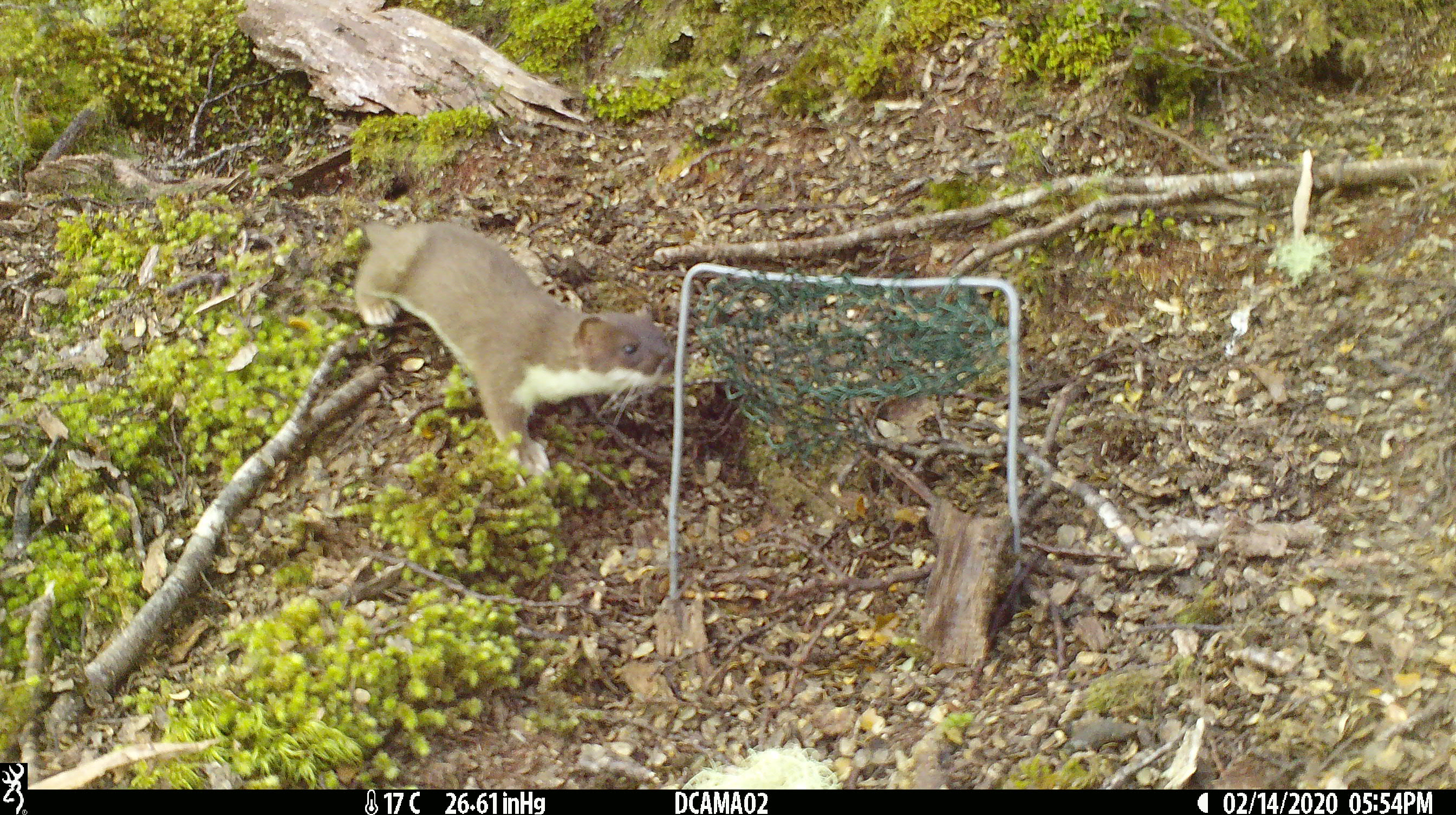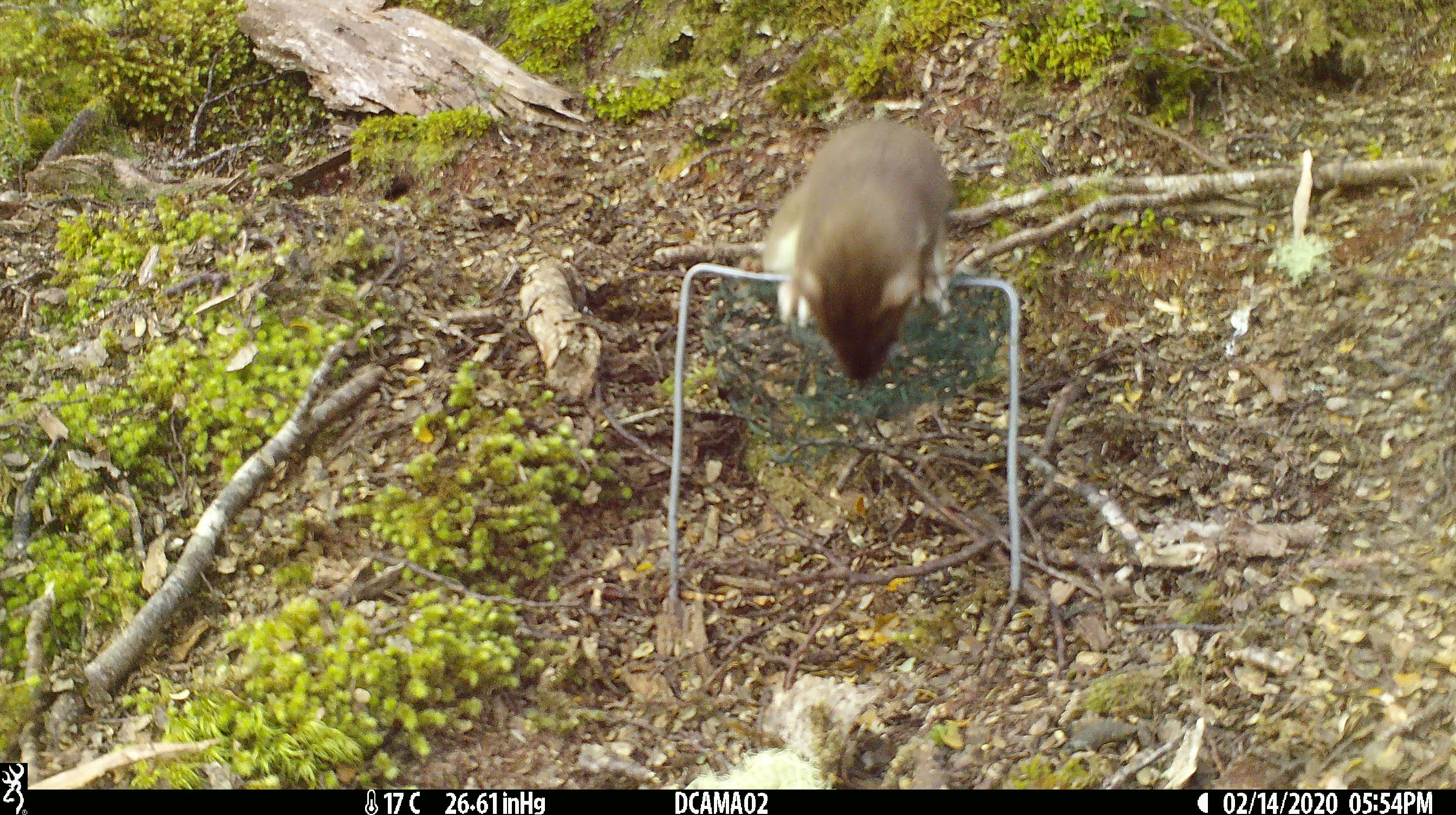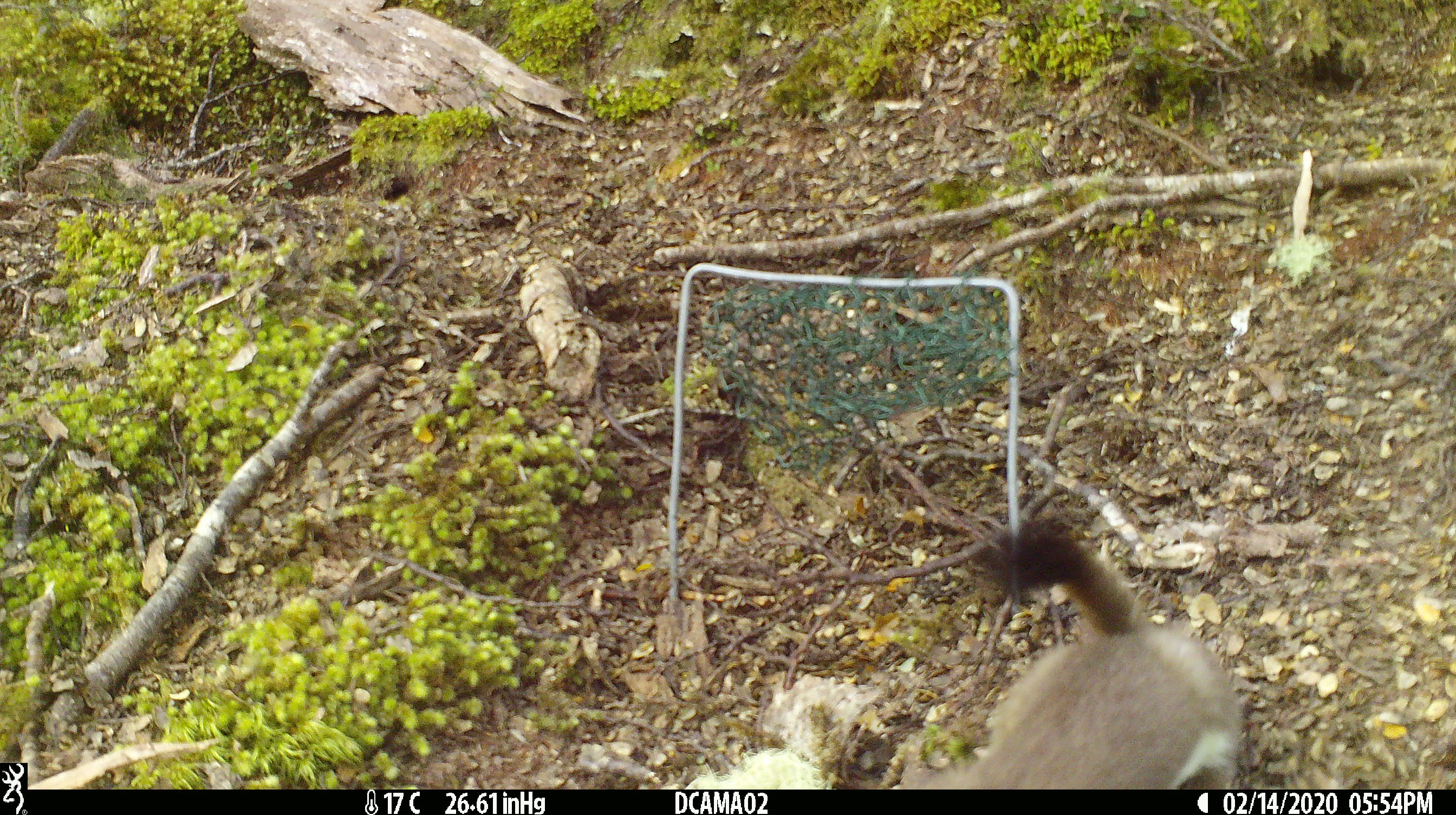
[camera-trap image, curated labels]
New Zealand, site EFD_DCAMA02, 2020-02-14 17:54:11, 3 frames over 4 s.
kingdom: Animalia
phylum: Chordata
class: Mammalia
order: Carnivora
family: Mustelidae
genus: Mustela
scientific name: Mustela erminea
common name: stoat